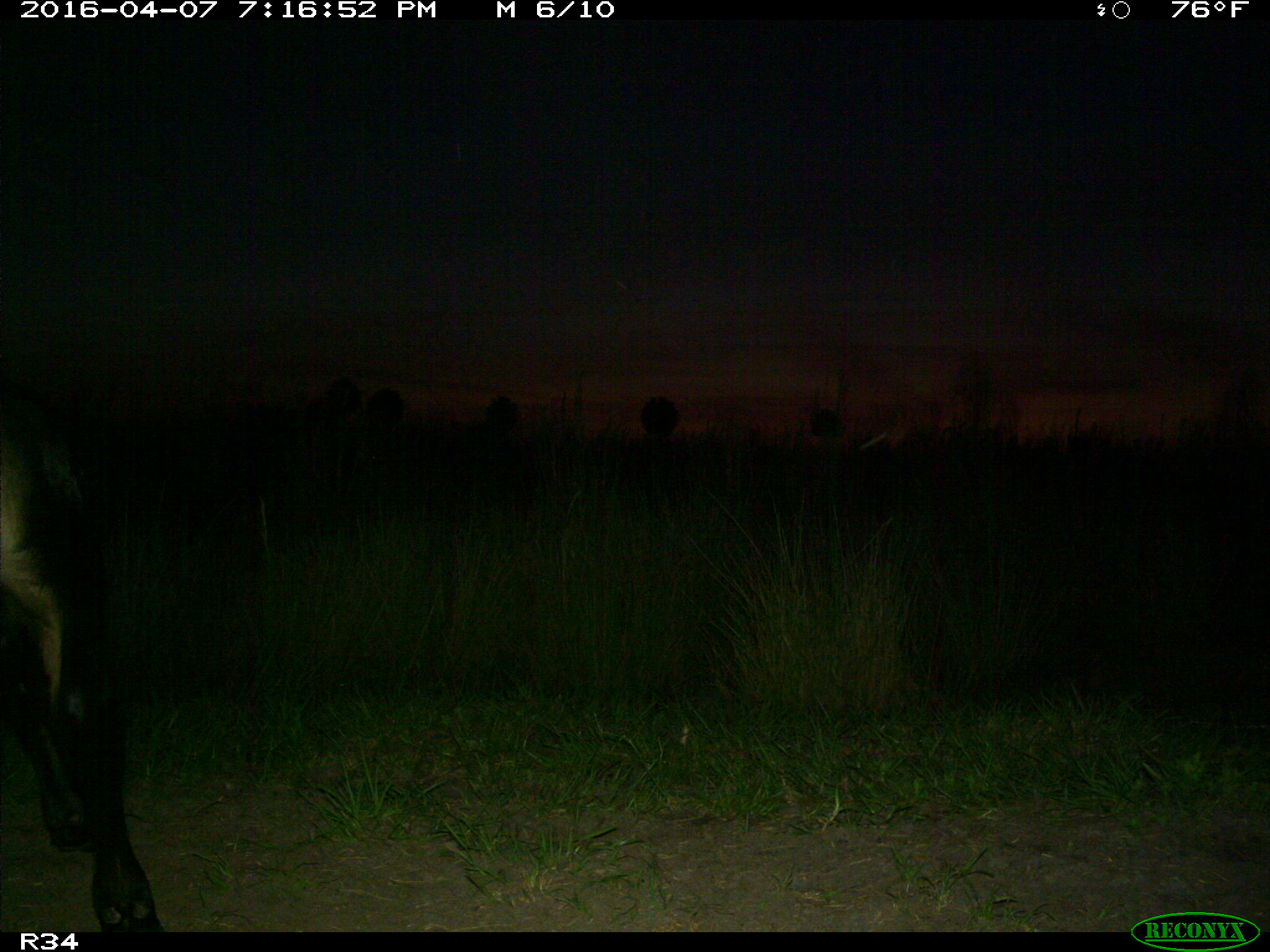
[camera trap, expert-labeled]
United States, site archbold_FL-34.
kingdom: Animalia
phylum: Chordata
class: Mammalia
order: Artiodactyla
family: Bovidae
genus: Bos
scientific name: Bos taurus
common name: domestic cow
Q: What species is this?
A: Bos taurus (domestic cow).